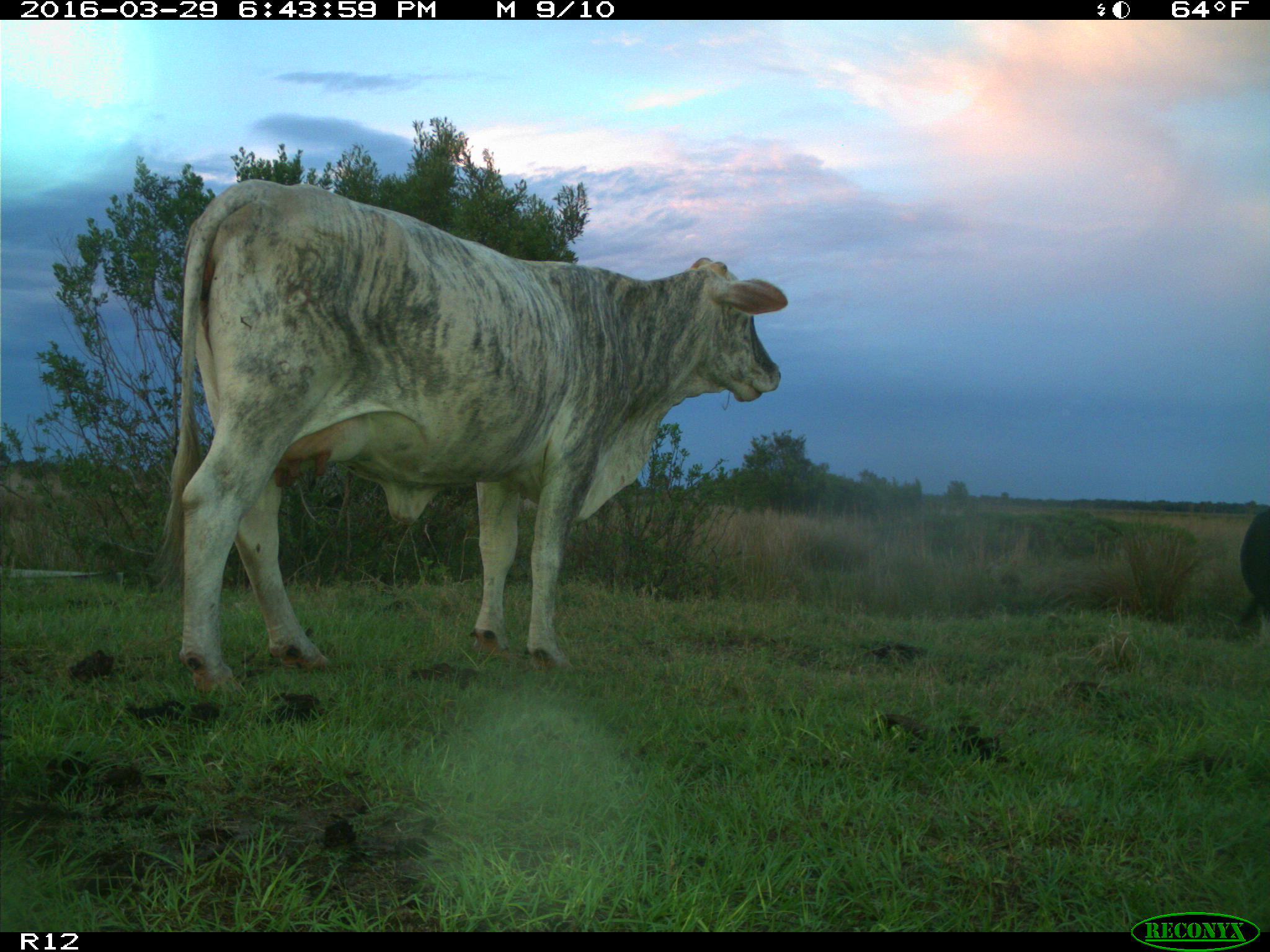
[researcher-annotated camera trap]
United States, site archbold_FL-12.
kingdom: Animalia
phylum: Chordata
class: Mammalia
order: Artiodactyla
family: Bovidae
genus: Bos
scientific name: Bos taurus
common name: domestic cow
Bos taurus (domestic cow).